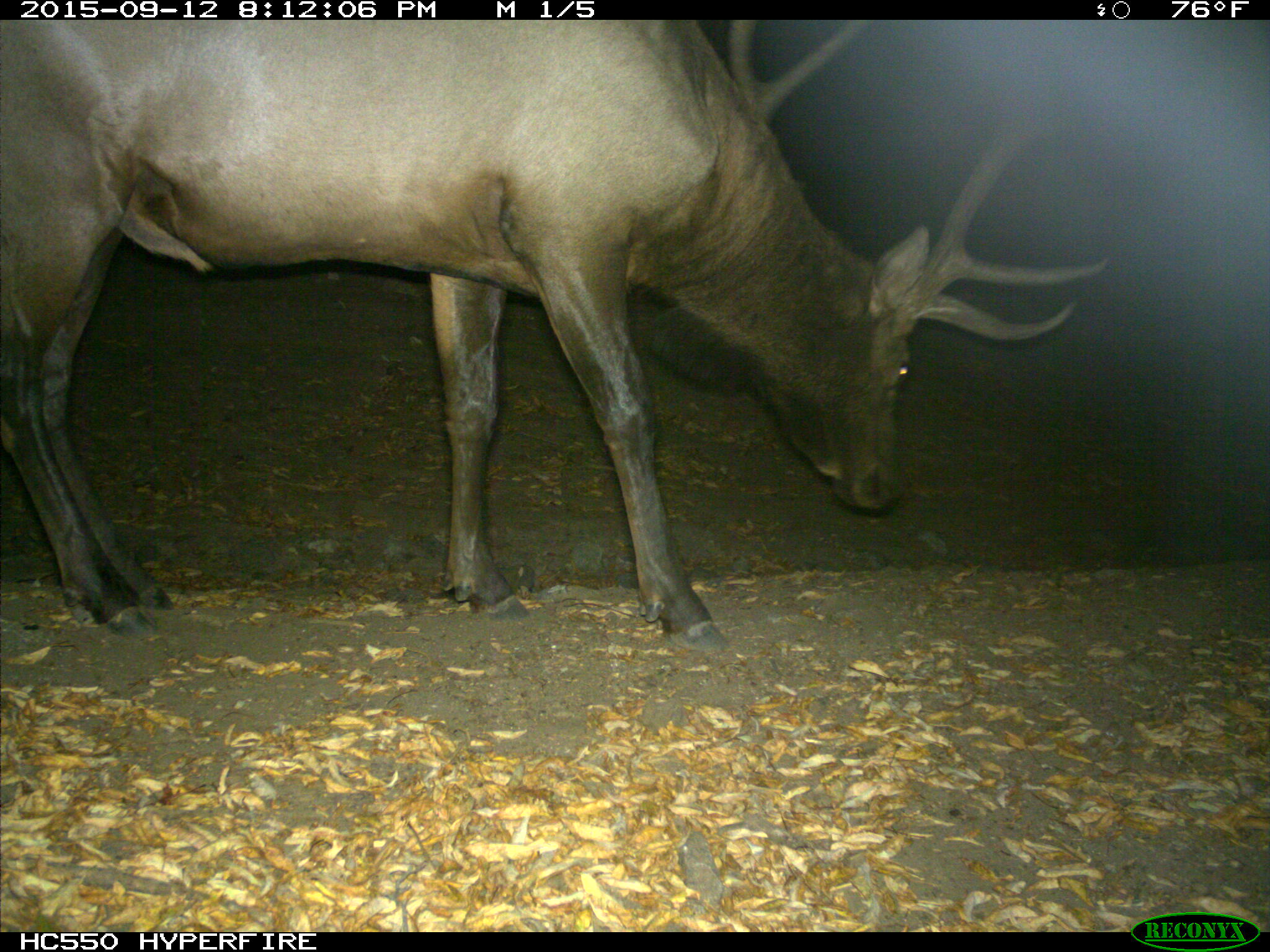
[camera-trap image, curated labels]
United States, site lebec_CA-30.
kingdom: Animalia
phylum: Chordata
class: Mammalia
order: Artiodactyla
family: Cervidae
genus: Cervus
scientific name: Cervus canadensis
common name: elk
Cervus canadensis (elk).